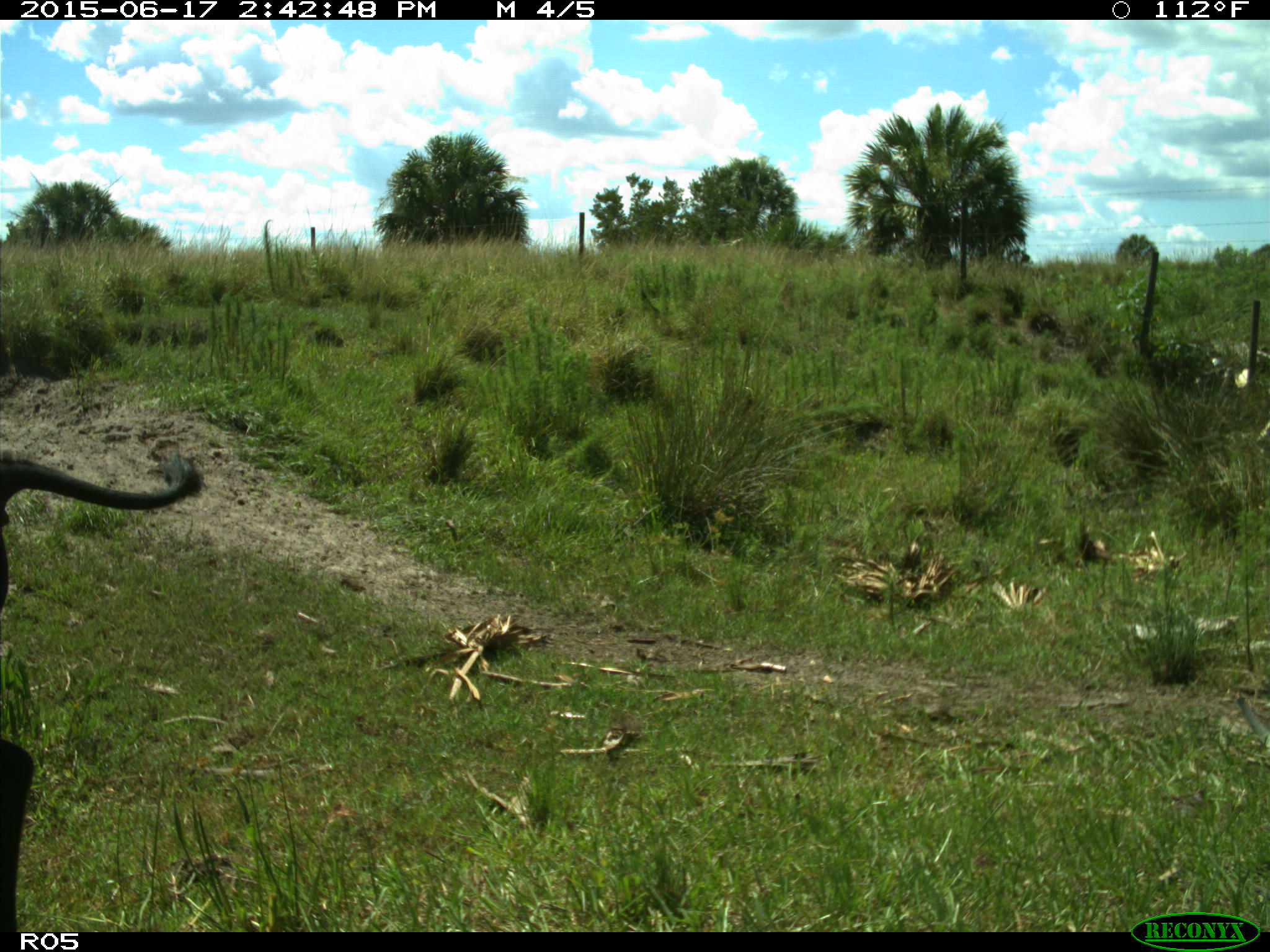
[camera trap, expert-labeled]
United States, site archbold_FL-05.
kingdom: Animalia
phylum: Chordata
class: Mammalia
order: Artiodactyla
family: Bovidae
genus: Bos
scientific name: Bos taurus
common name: domestic cow